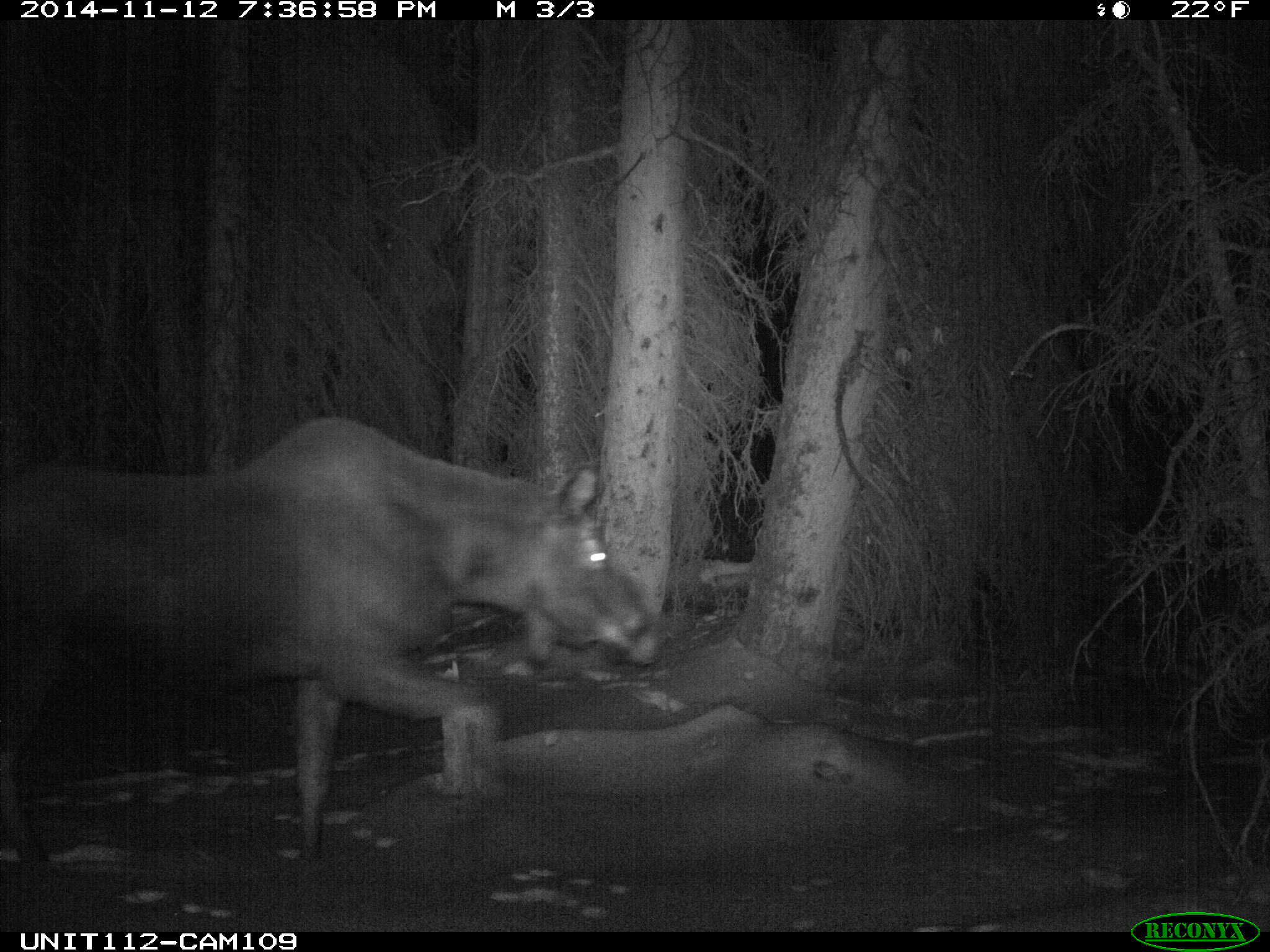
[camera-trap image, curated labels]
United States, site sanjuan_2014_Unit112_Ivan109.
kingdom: Animalia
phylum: Chordata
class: Mammalia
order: Artiodactyla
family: Cervidae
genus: Alces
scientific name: Alces alces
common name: moose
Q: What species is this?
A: Alces alces (moose).